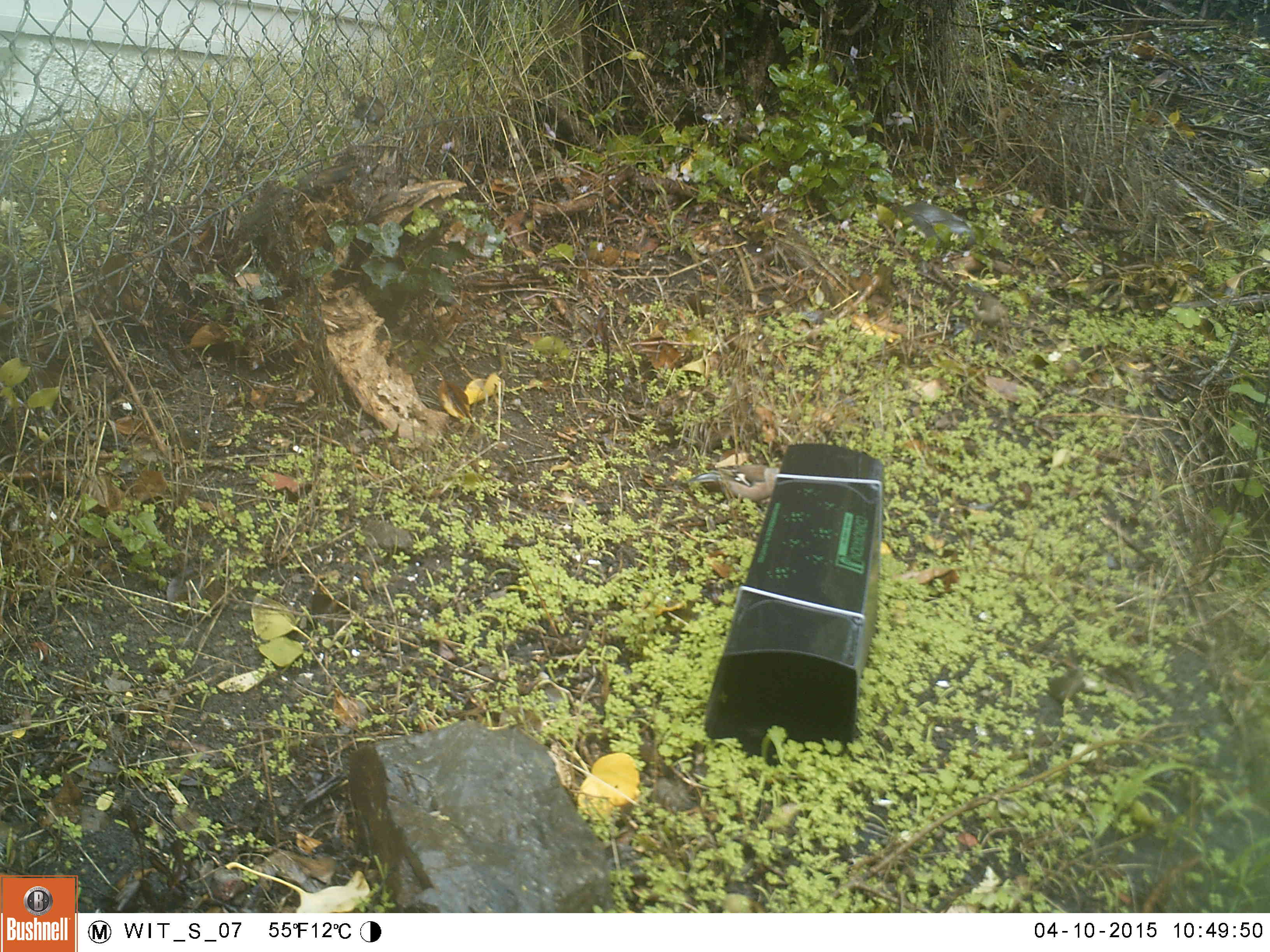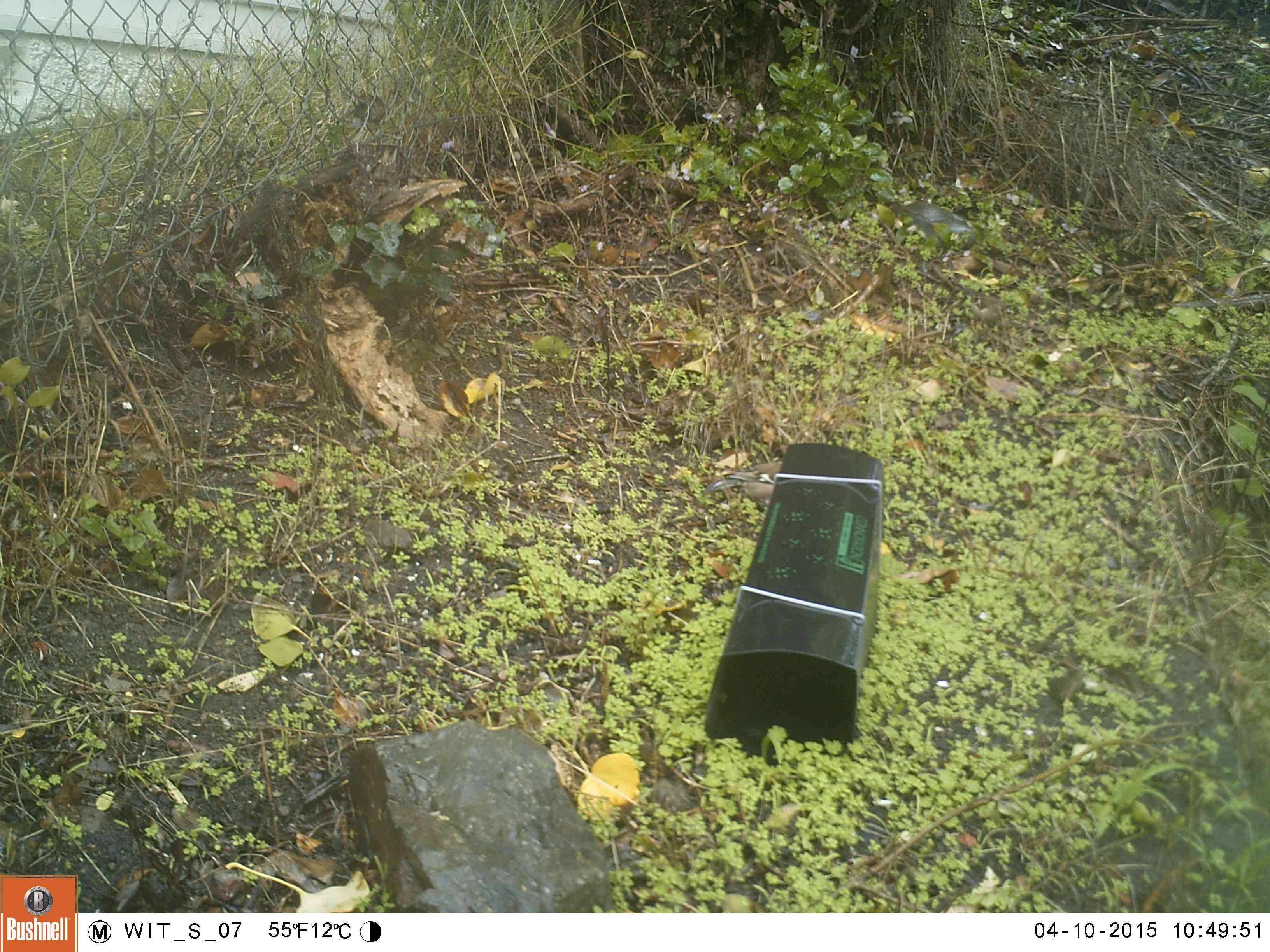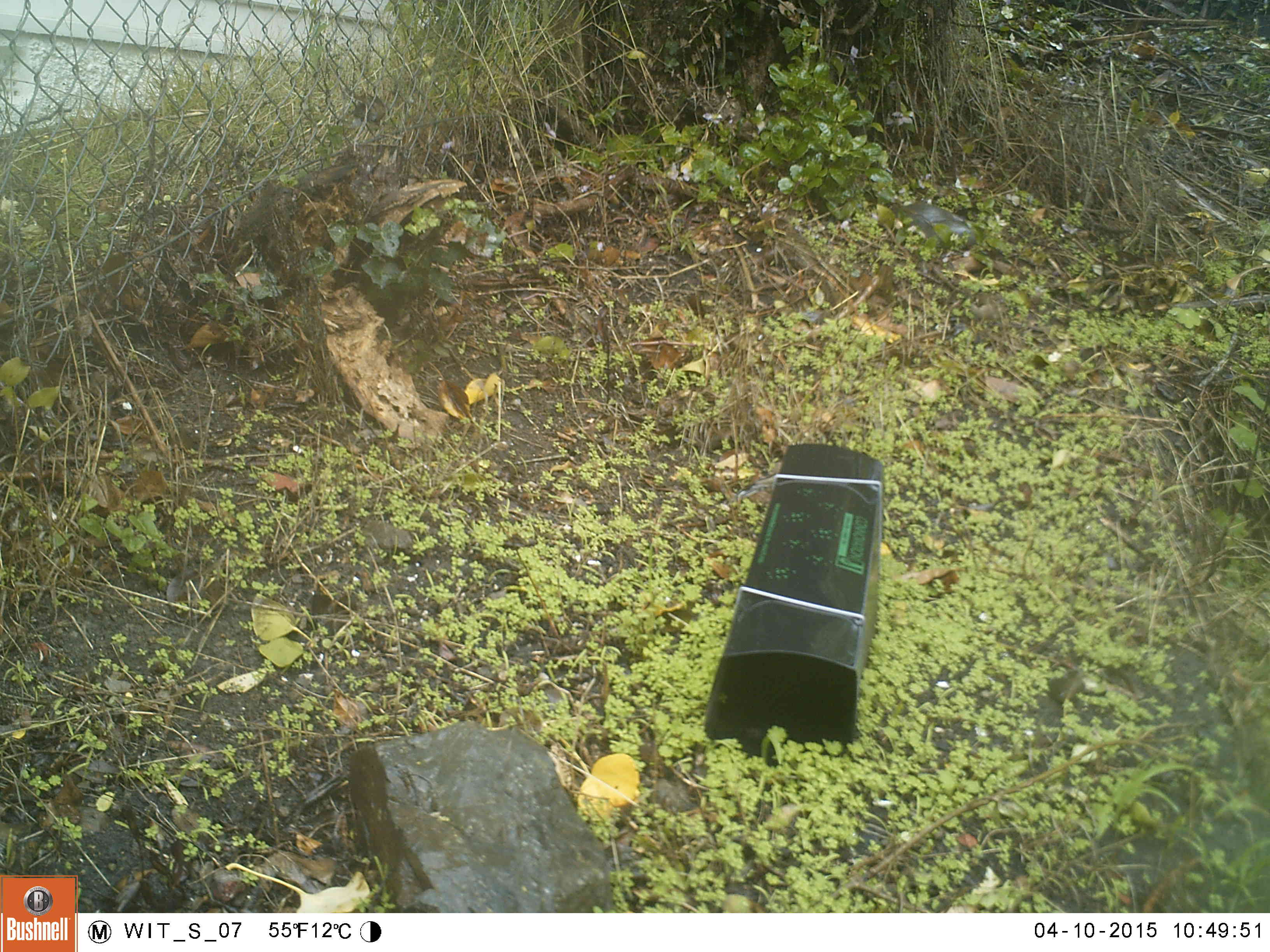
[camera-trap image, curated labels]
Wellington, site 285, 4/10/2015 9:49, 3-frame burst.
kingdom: Animalia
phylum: Chordata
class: Aves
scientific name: Aves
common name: bird